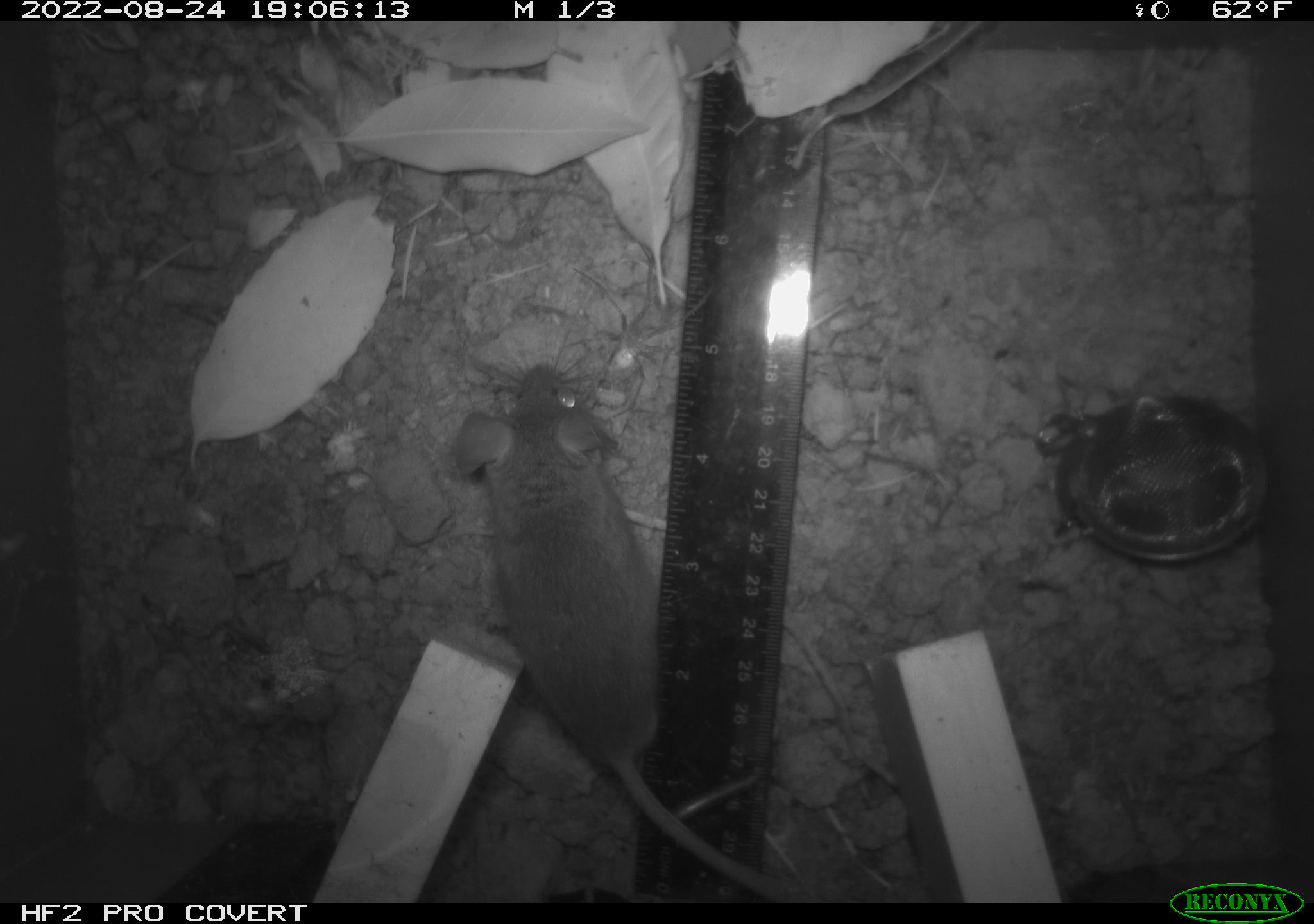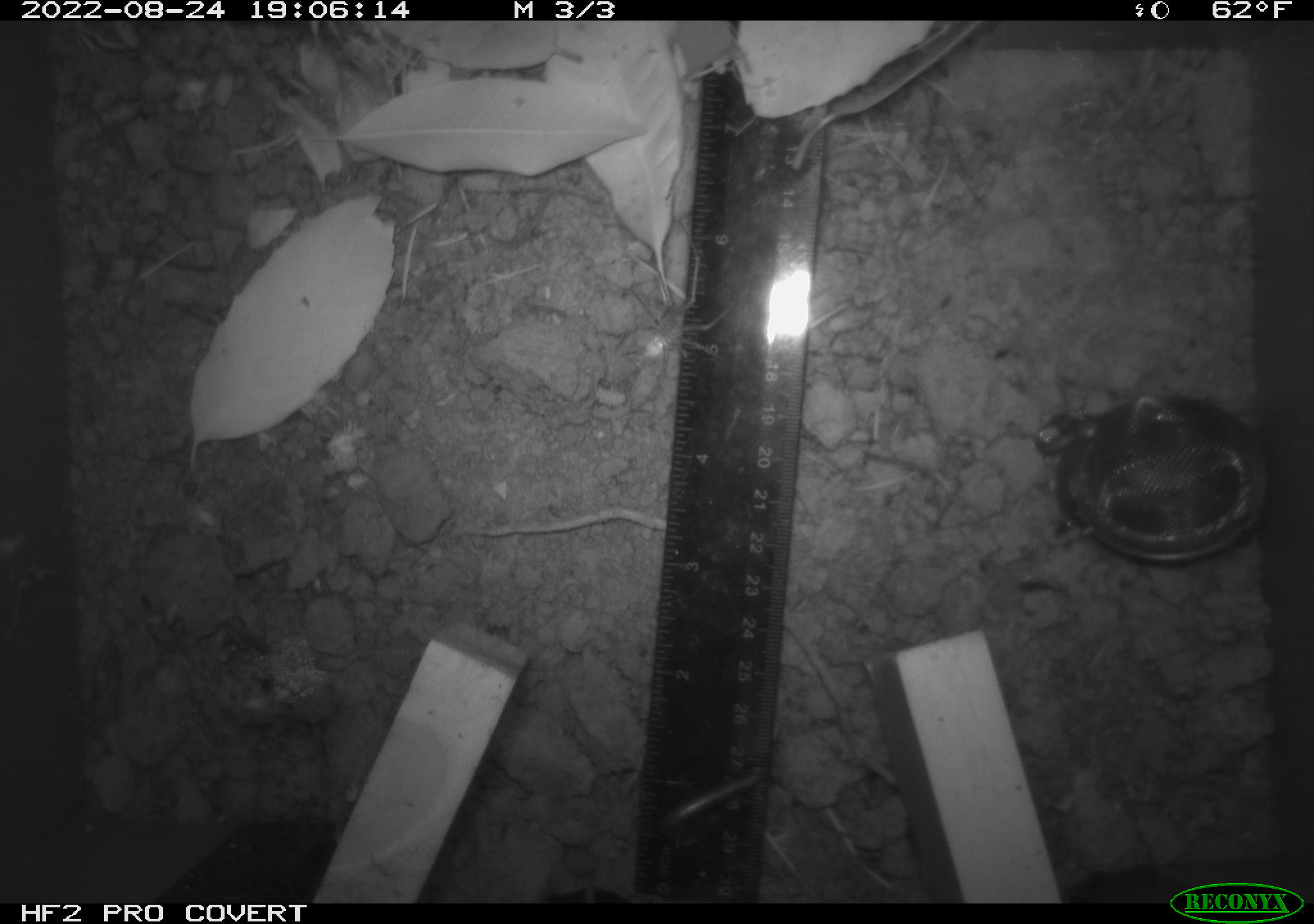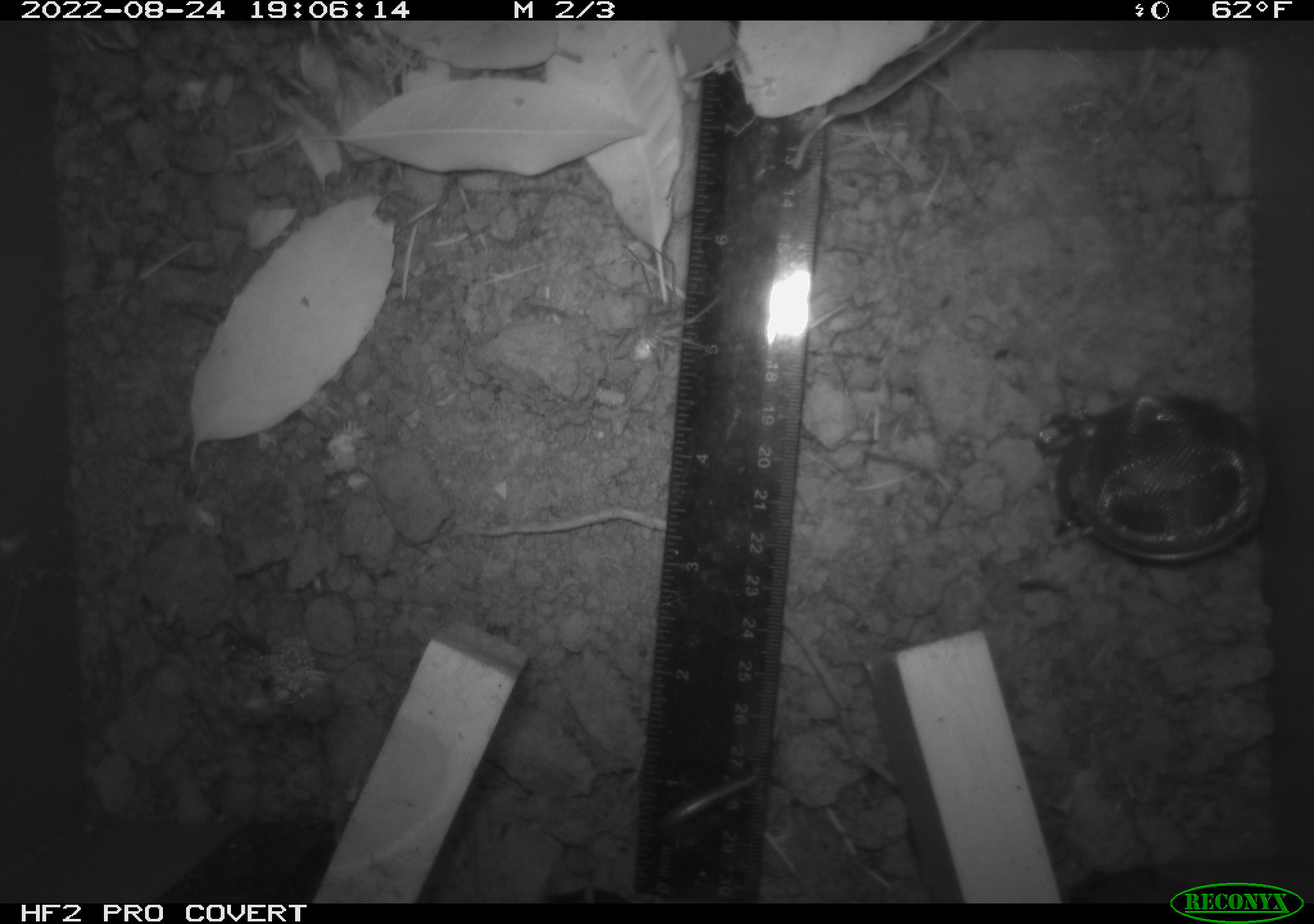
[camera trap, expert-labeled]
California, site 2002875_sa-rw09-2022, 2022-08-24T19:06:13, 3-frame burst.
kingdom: Animalia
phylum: Chordata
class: Mammalia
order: Rodentia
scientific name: Rodentia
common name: rodent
Rodent (Rodentia).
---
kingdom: Animalia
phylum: Arthropoda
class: Arachnida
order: Araneae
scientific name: Araneae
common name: spider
Spider (Araneae).